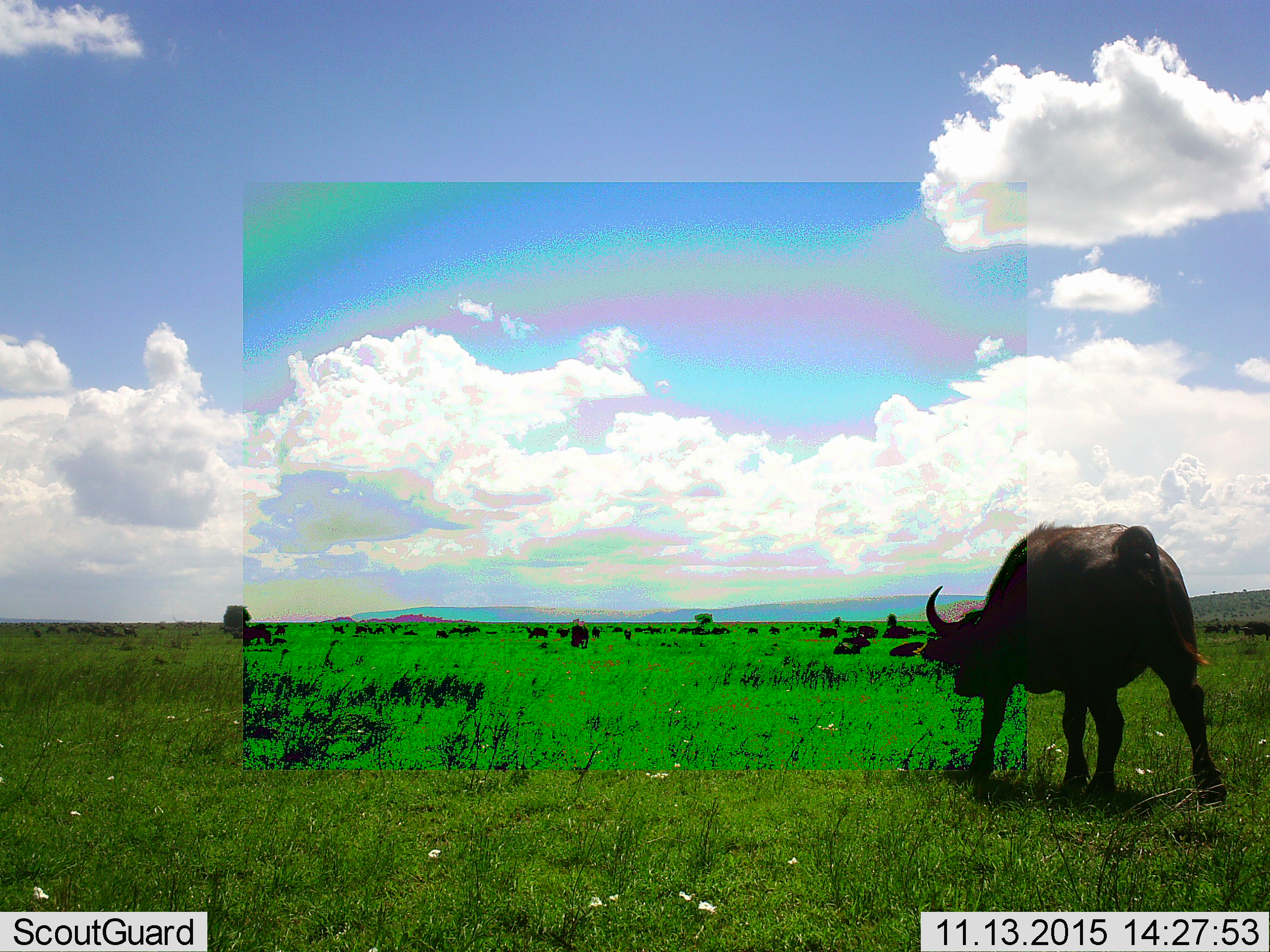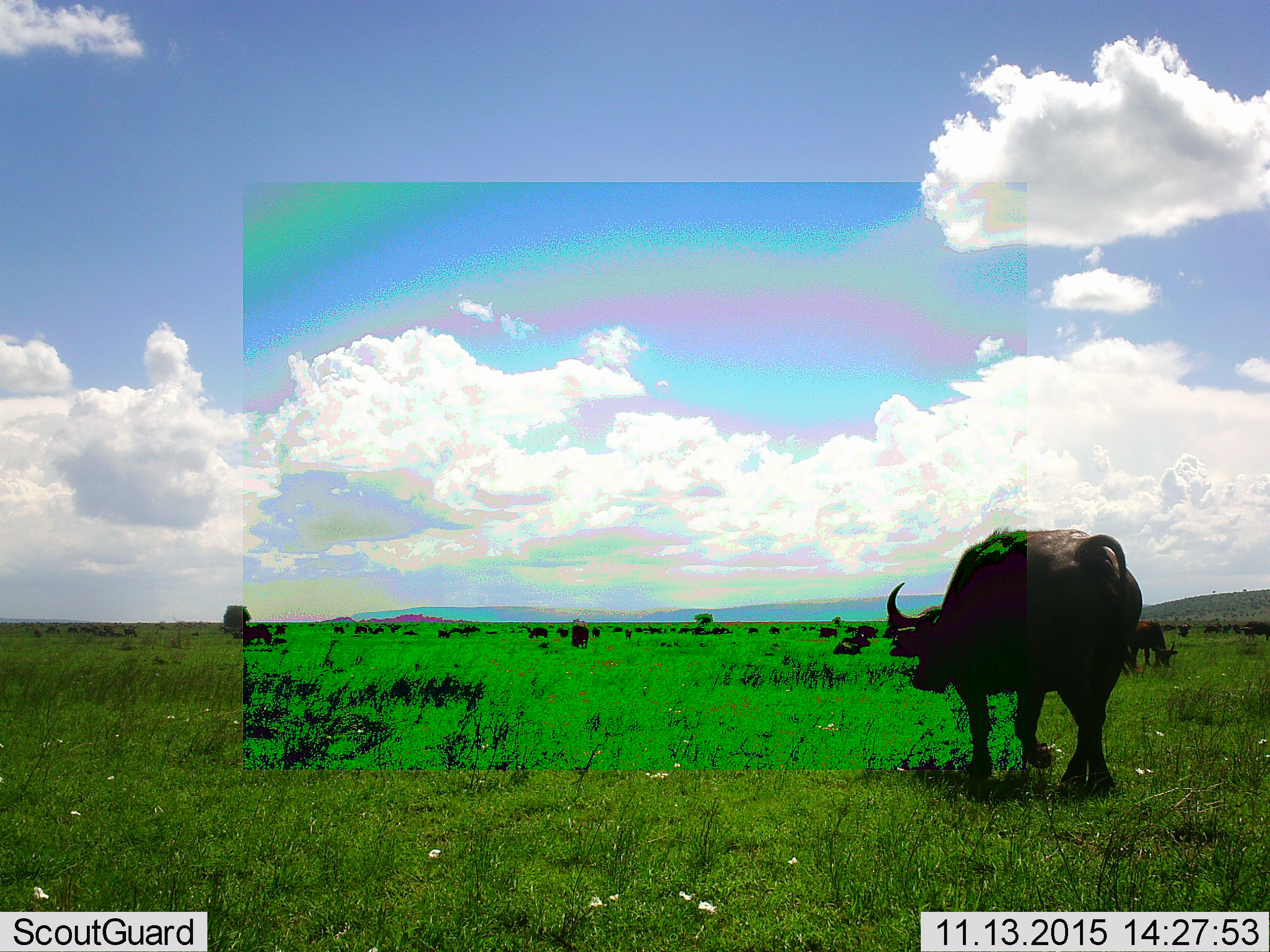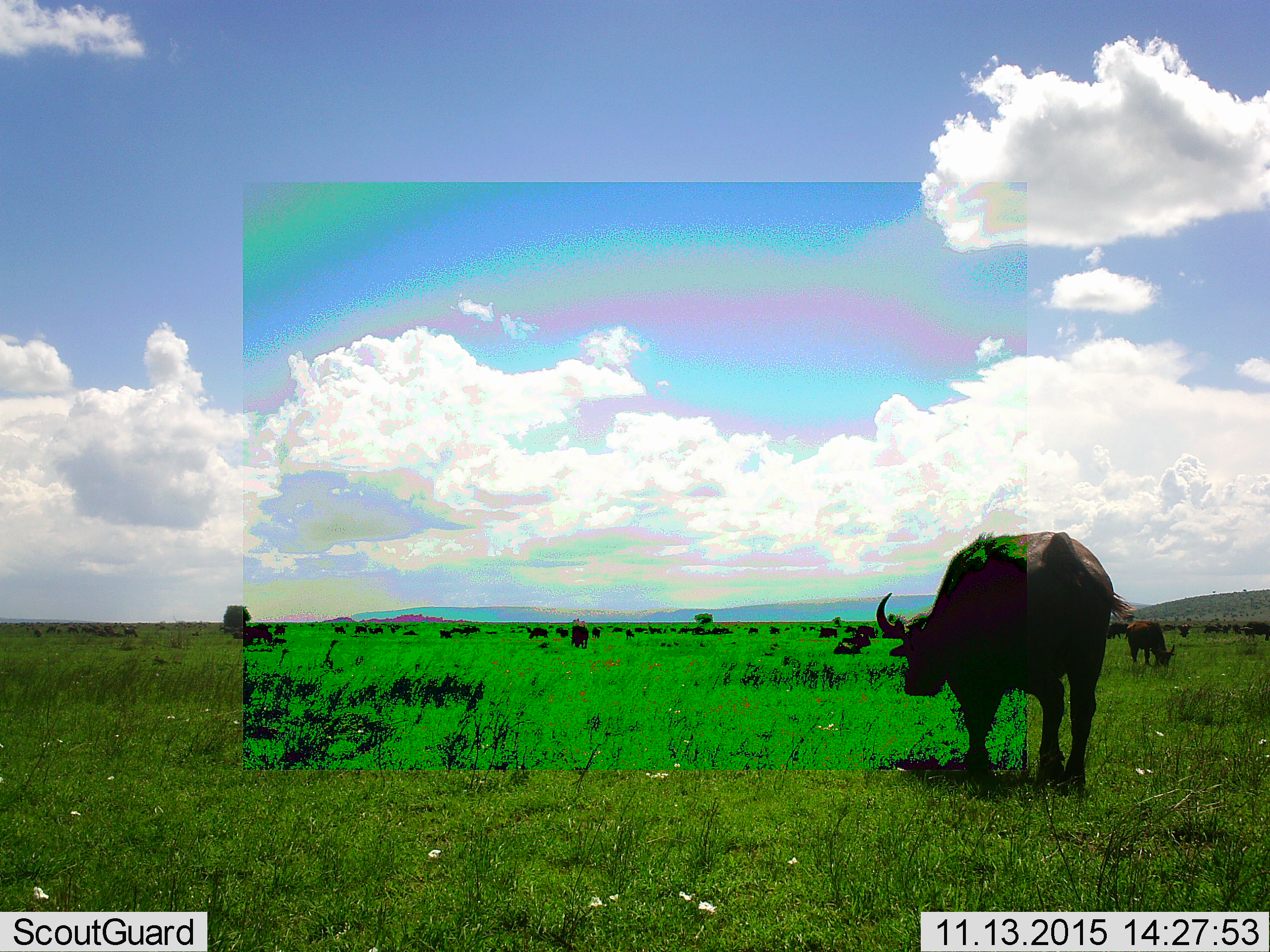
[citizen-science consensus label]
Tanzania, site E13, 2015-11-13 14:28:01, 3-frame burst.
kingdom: Animalia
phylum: Chordata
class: Mammalia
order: Artiodactyla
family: Bovidae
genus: Syncerus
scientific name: Syncerus caffer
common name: cape buffalo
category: buffalo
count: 11-50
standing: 67%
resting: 60%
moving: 80%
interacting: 20%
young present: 13%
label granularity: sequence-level